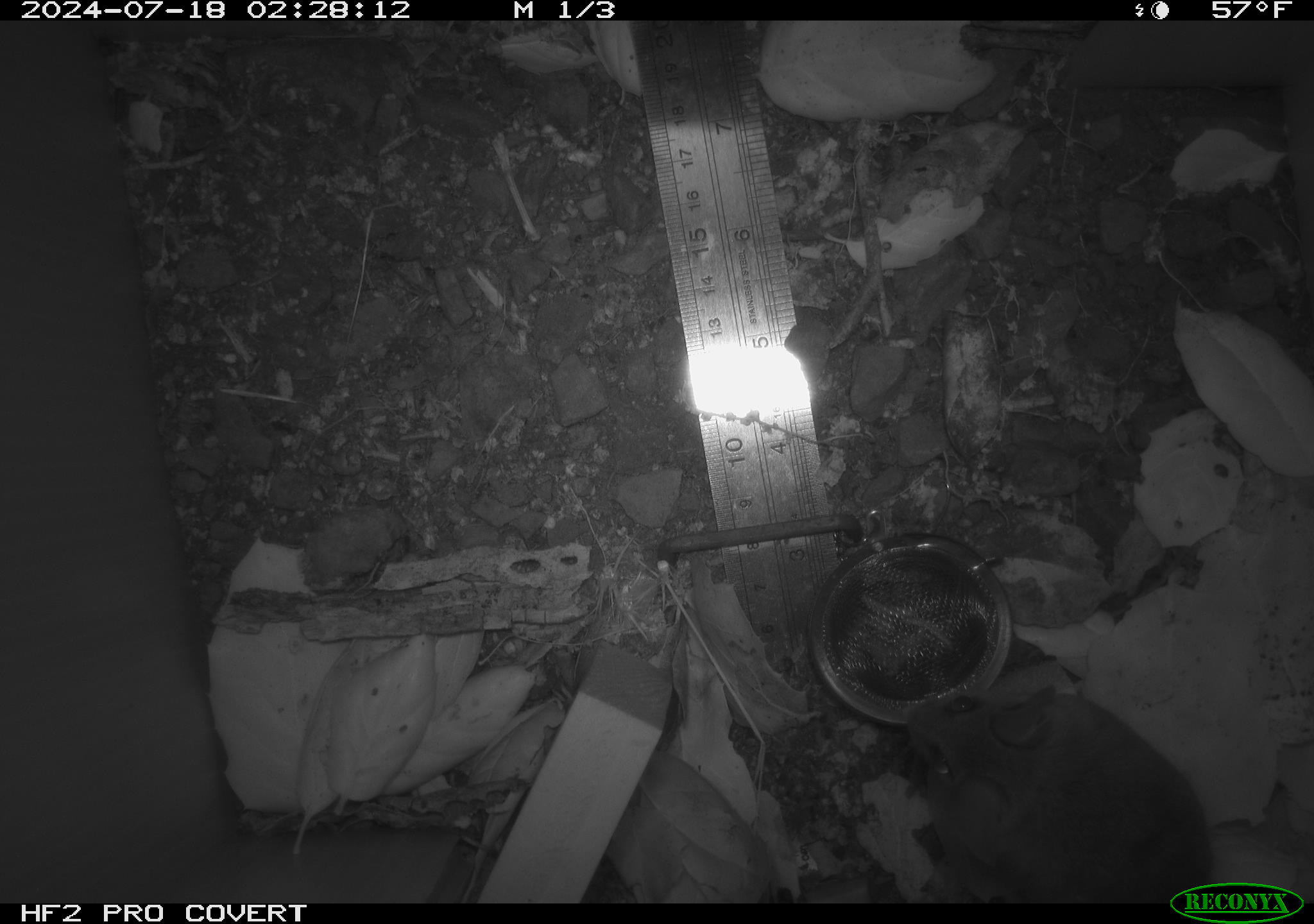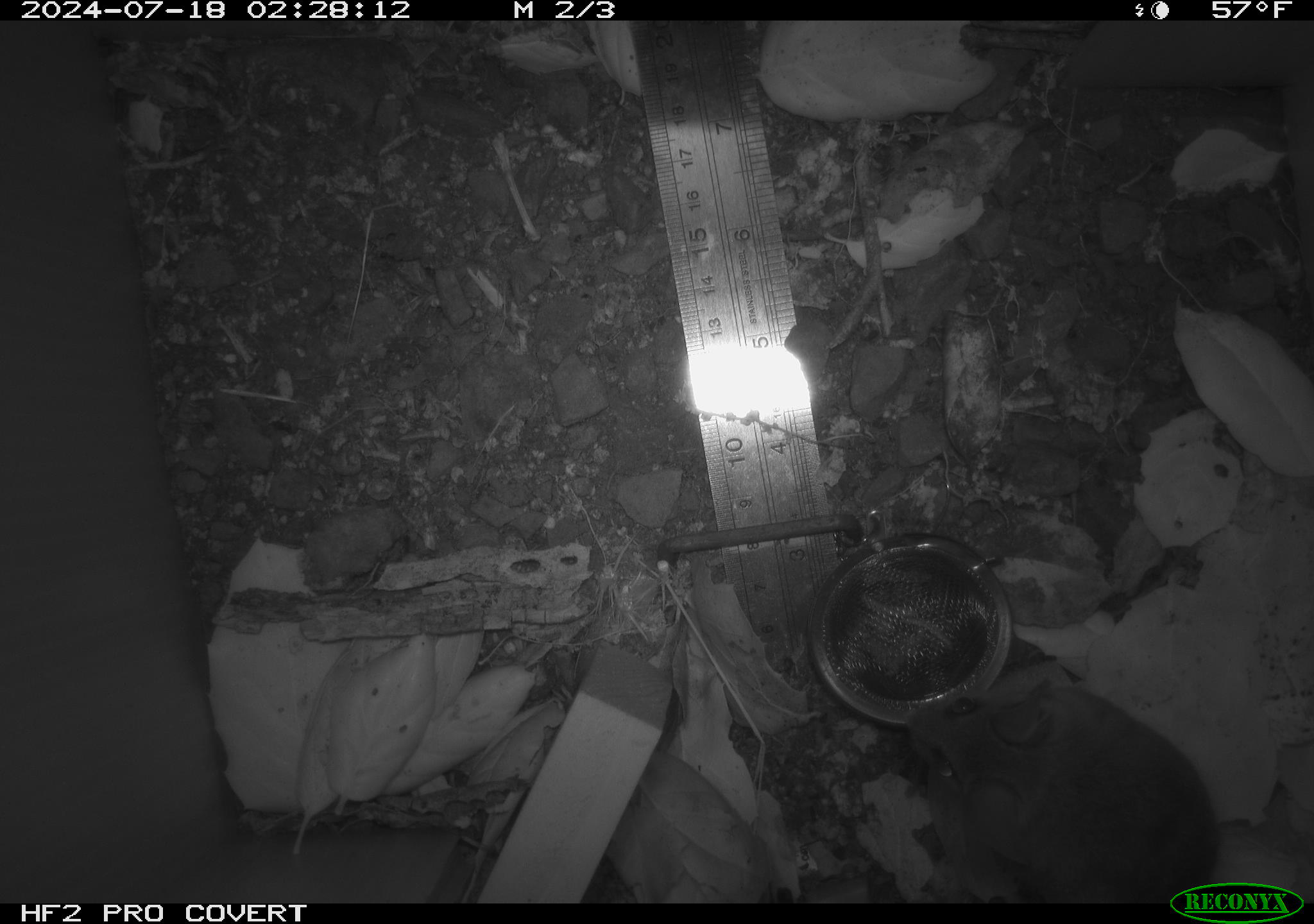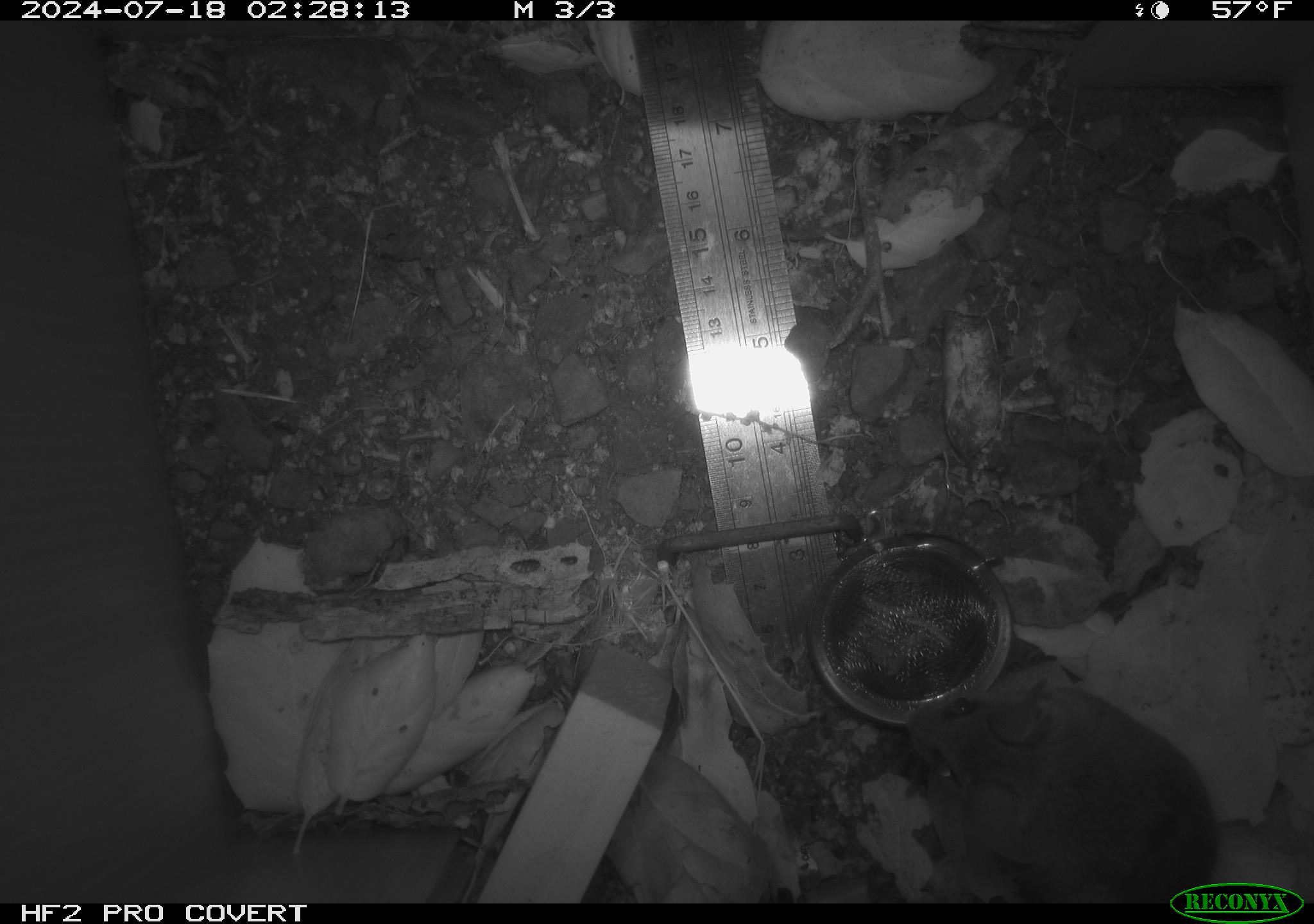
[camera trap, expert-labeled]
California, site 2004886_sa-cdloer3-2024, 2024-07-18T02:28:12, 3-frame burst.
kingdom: Animalia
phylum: Chordata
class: Mammalia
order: Rodentia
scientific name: Rodentia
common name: rodent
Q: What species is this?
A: Rodent (Rodentia).